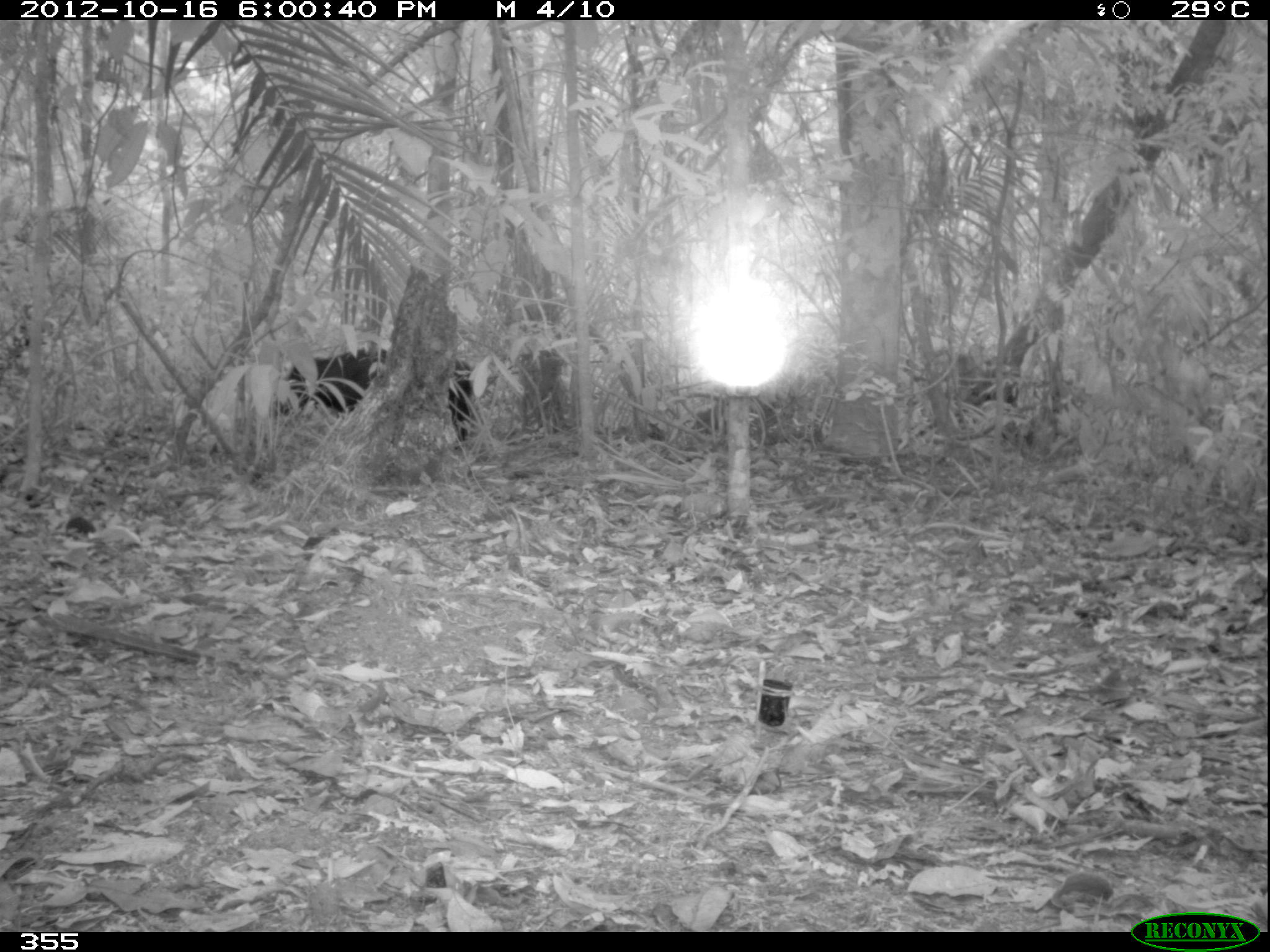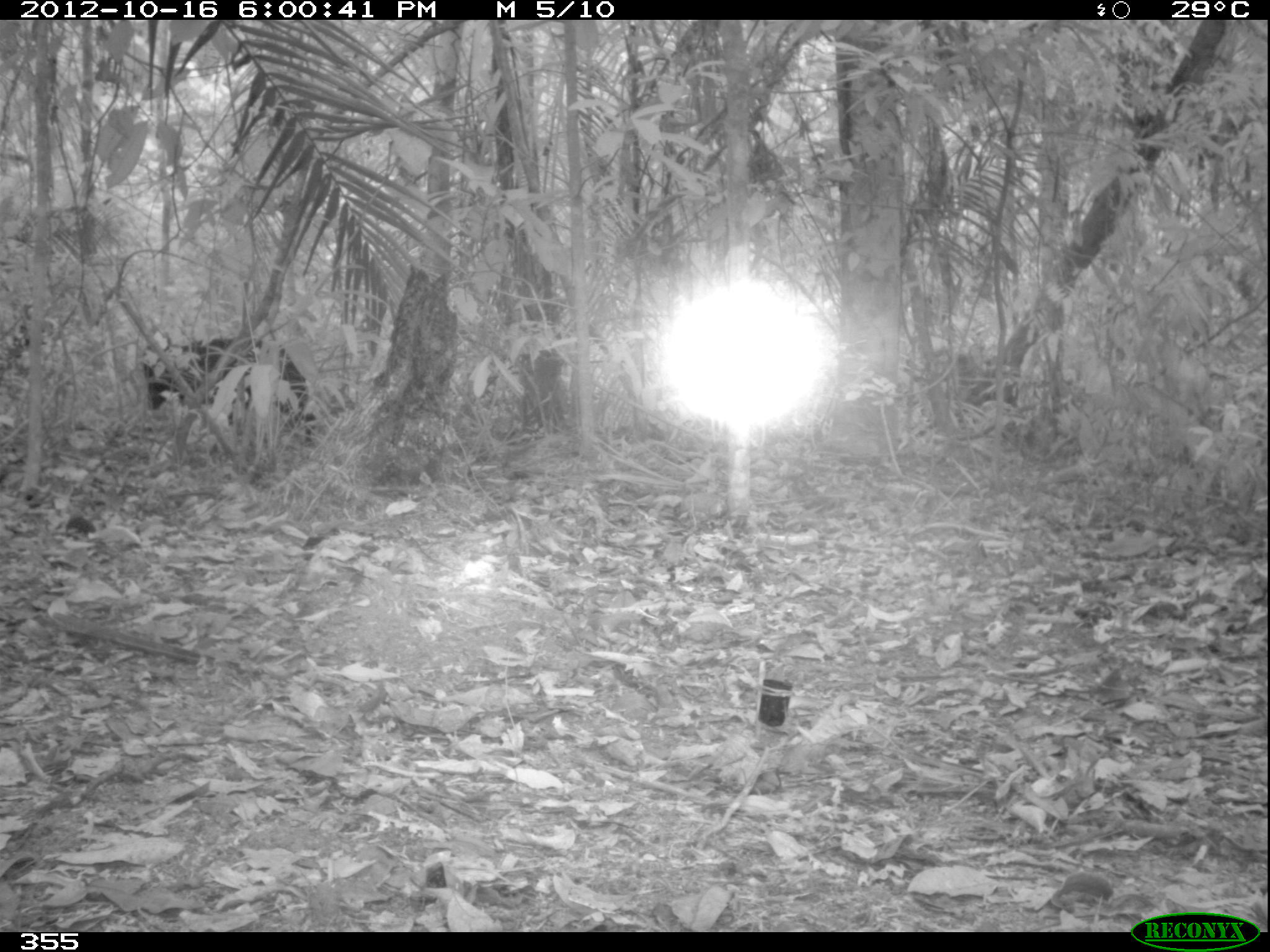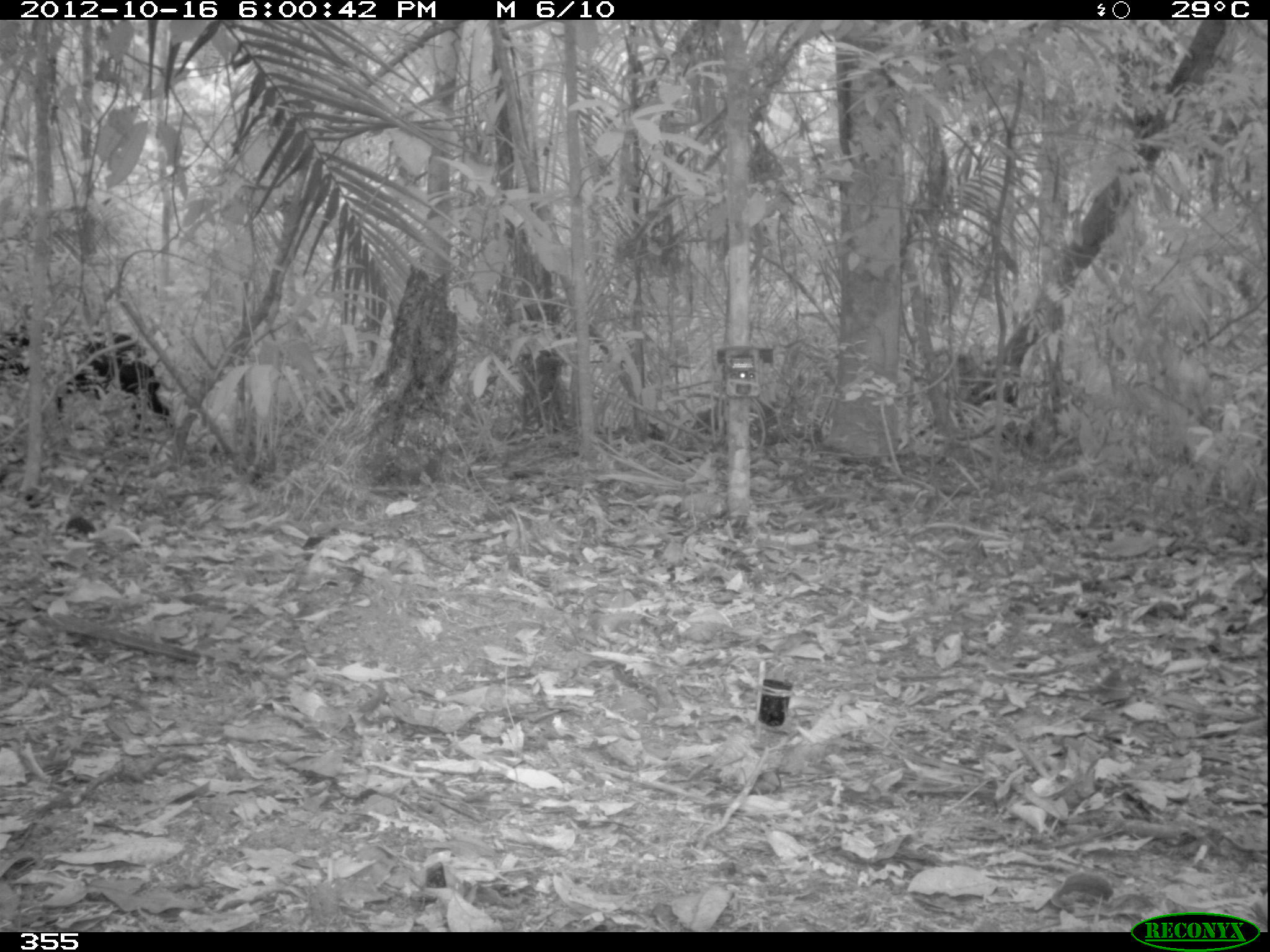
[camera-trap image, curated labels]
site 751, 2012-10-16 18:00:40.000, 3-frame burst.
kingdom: Animalia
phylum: Chordata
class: Mammalia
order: Artiodactyla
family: Tayassuidae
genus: Tayassu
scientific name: Tayassu pecari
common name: white-lipped peccary